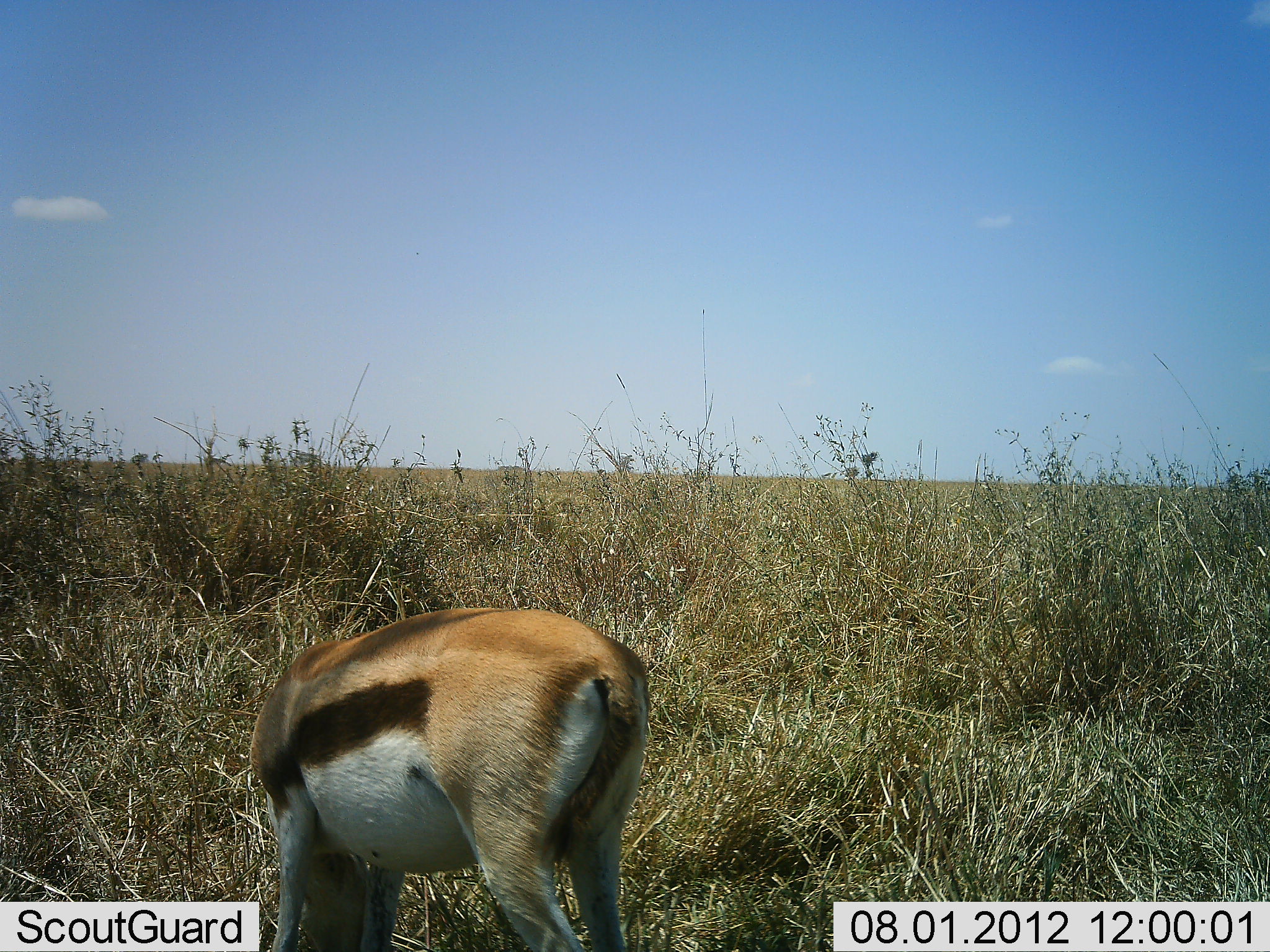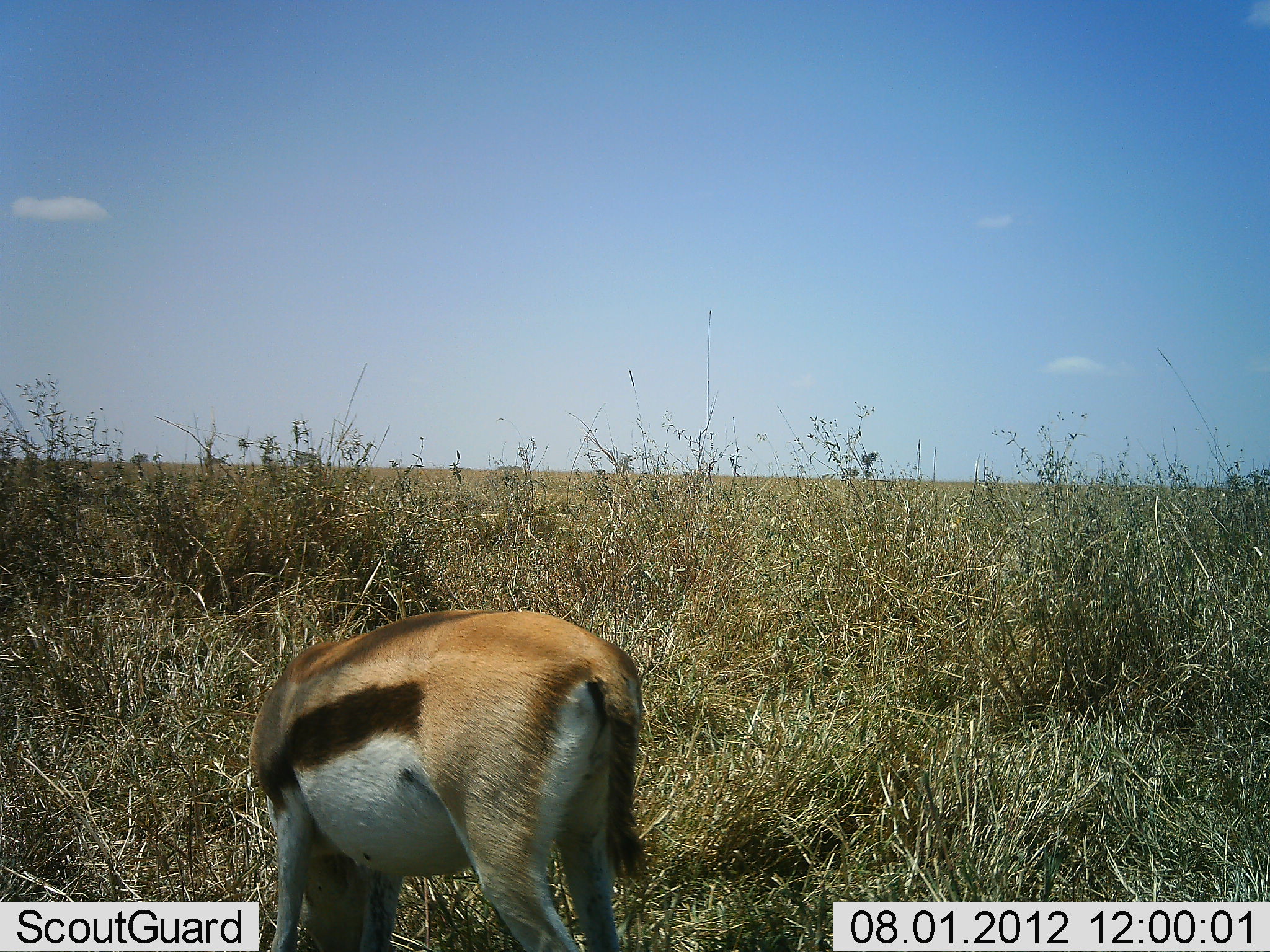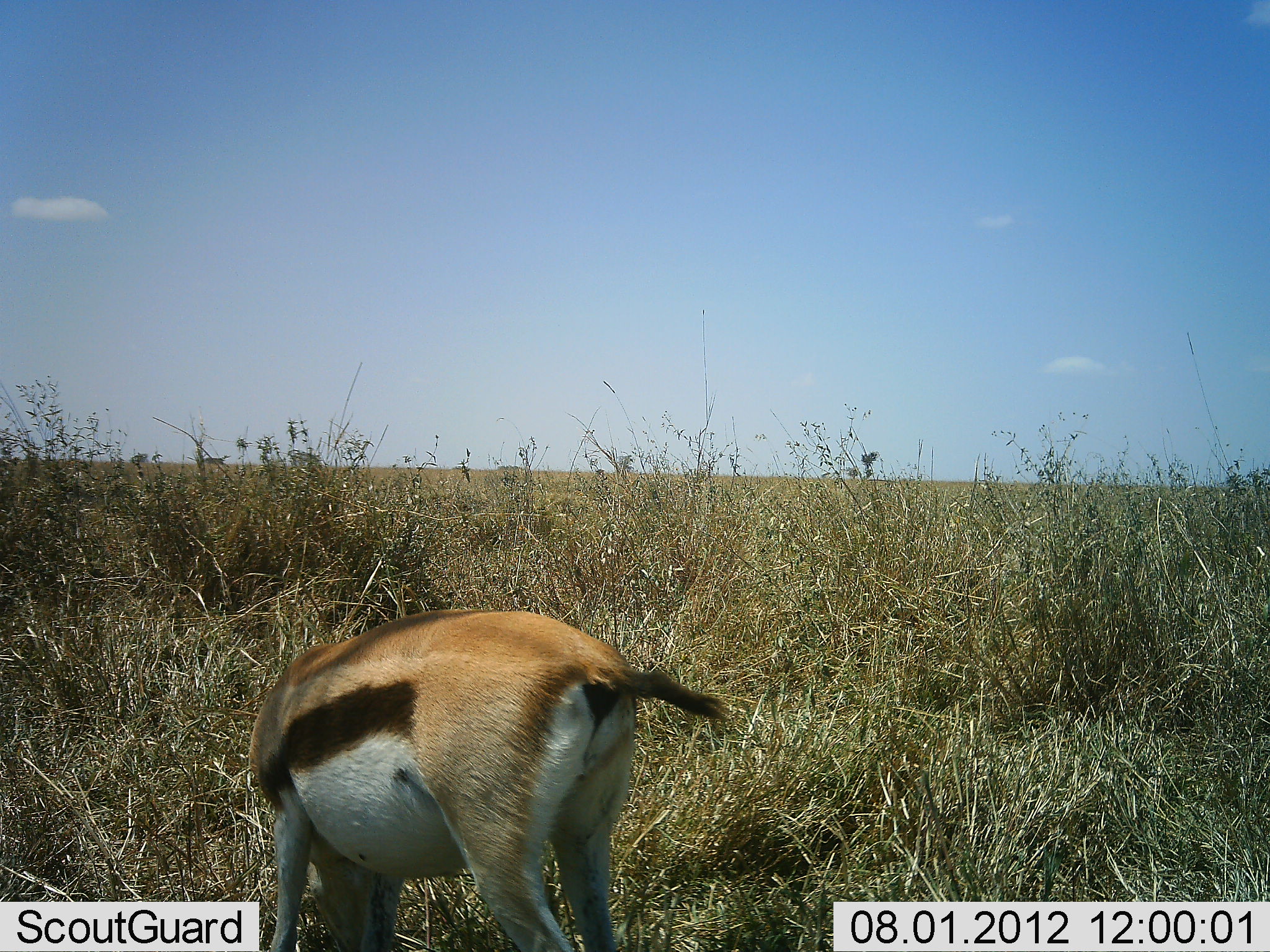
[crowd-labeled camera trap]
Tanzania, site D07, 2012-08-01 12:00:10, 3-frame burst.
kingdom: Animalia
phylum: Chordata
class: Mammalia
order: Artiodactyla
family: Bovidae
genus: Eudorcas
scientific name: Eudorcas thomsonii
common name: thomson's gazelle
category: gazellethomsons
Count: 1.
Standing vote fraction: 50%.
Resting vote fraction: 0%.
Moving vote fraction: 0%.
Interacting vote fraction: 0%.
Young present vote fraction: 0%.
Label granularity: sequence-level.